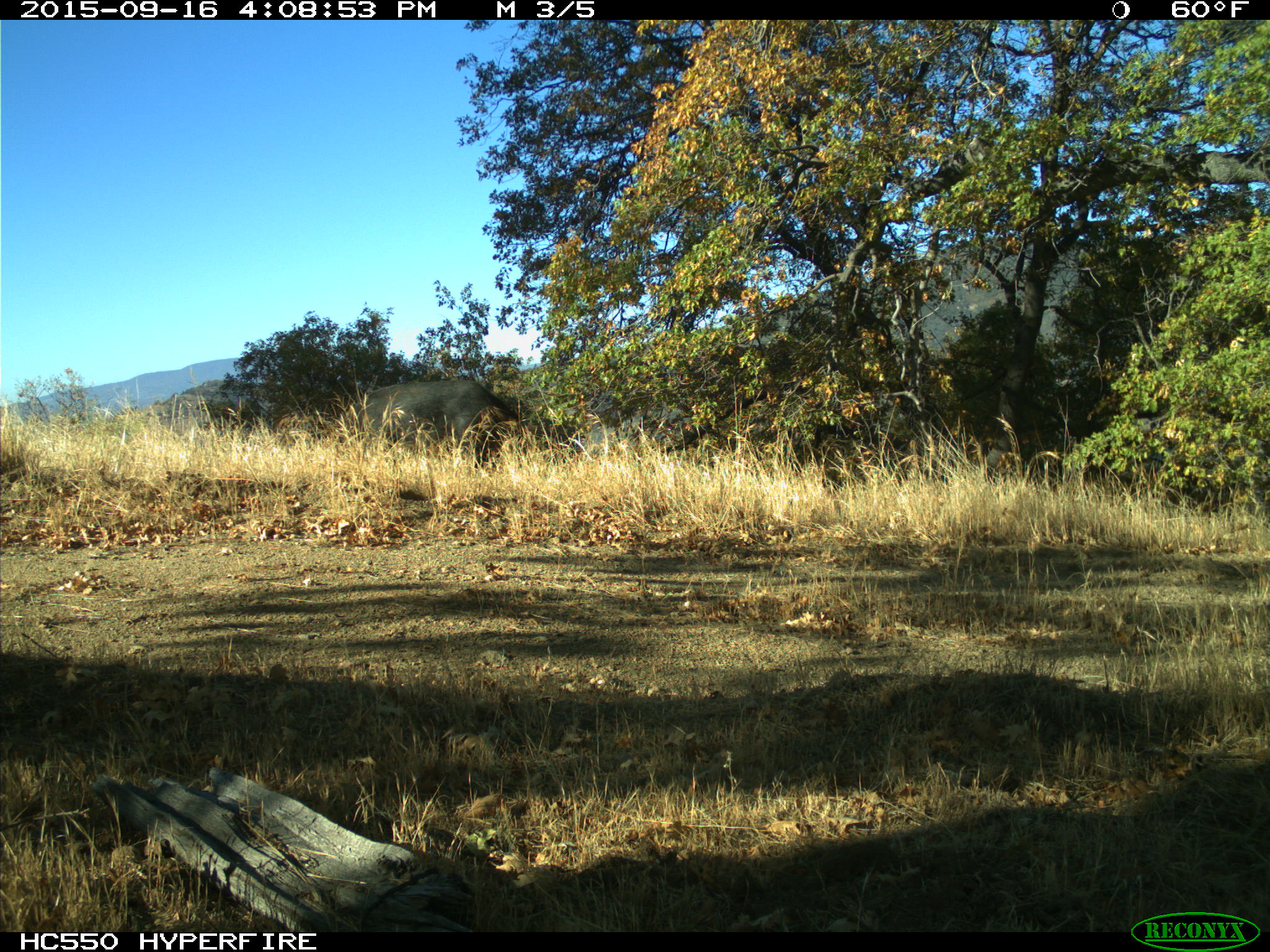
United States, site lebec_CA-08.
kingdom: Animalia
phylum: Chordata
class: Mammalia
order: Artiodactyla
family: Suidae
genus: Sus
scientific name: Sus scrofa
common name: wild boar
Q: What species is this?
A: Sus scrofa (wild boar).